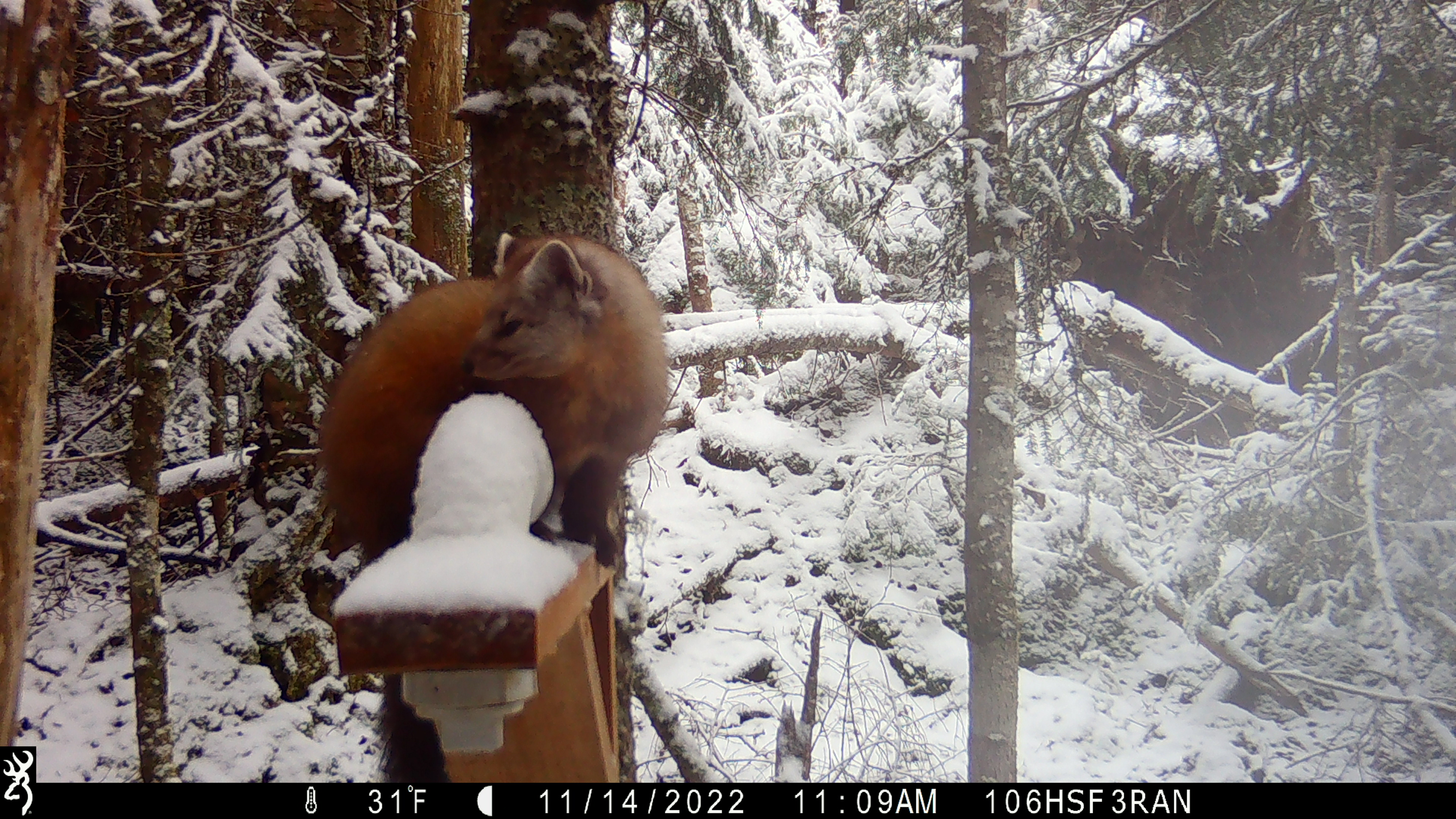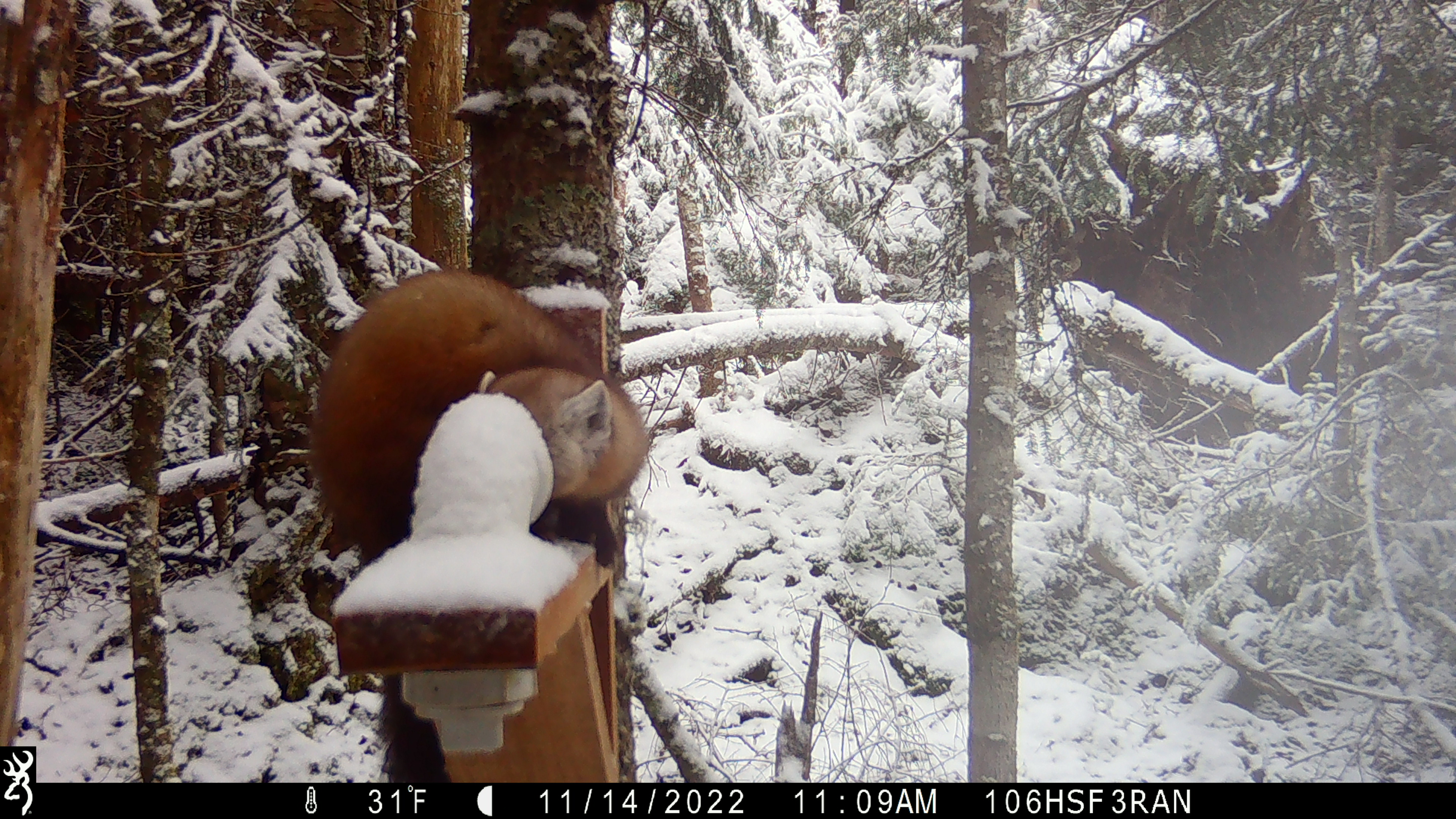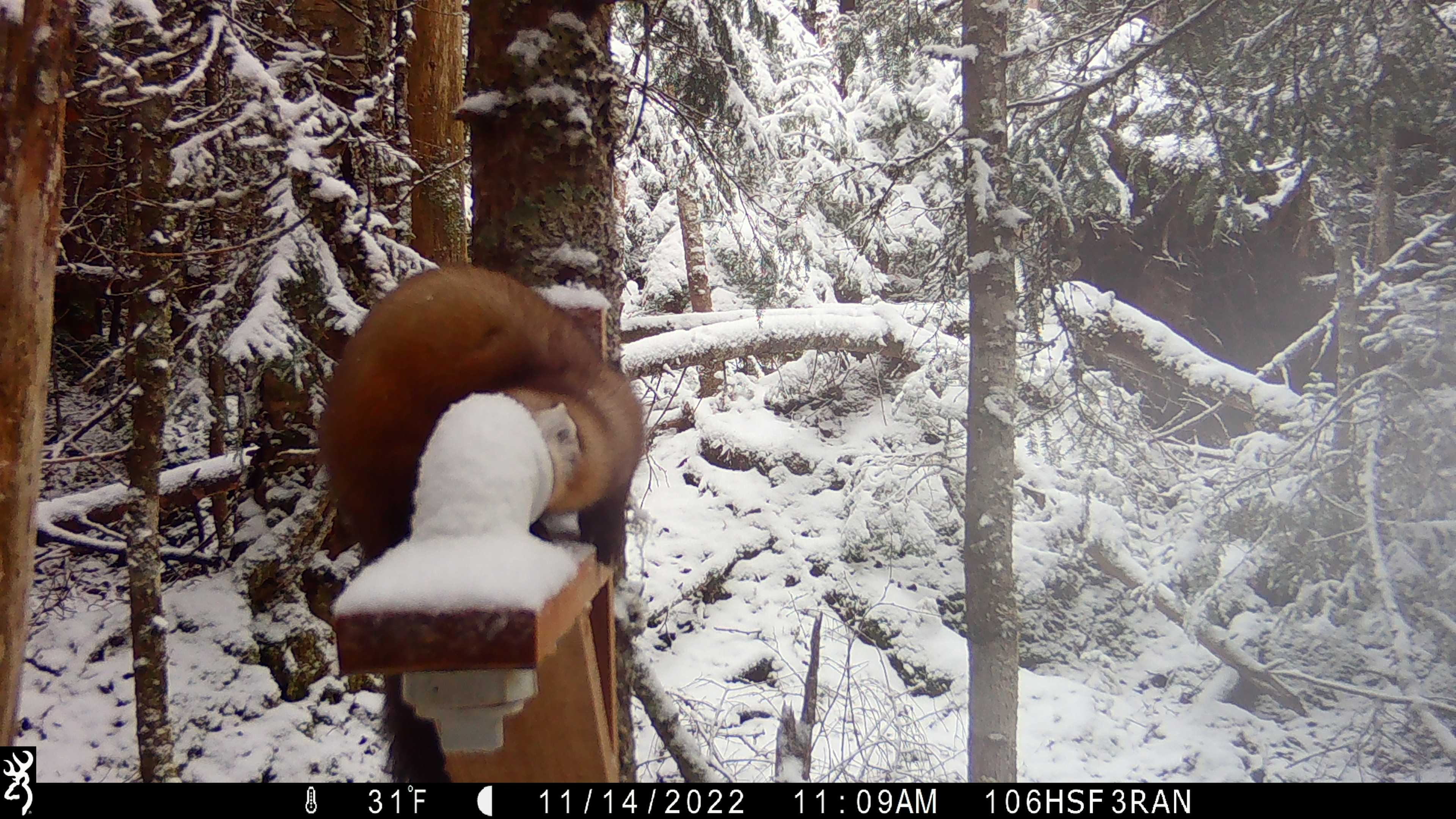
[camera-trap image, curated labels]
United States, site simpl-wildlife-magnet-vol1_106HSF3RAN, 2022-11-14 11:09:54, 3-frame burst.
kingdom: Animalia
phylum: Chordata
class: Mammalia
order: Carnivora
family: Mustelidae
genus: Martes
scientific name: Martes americana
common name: american marten